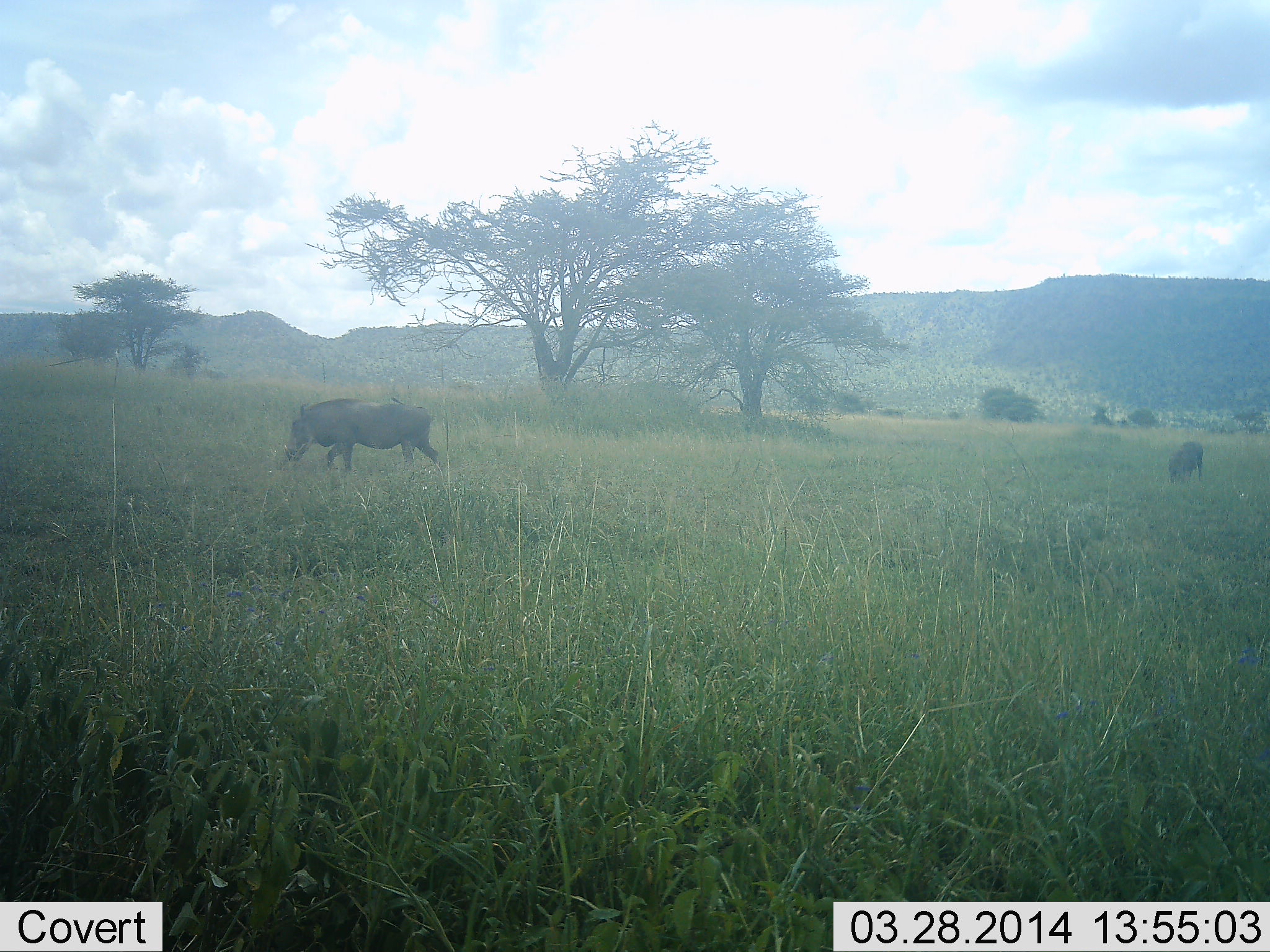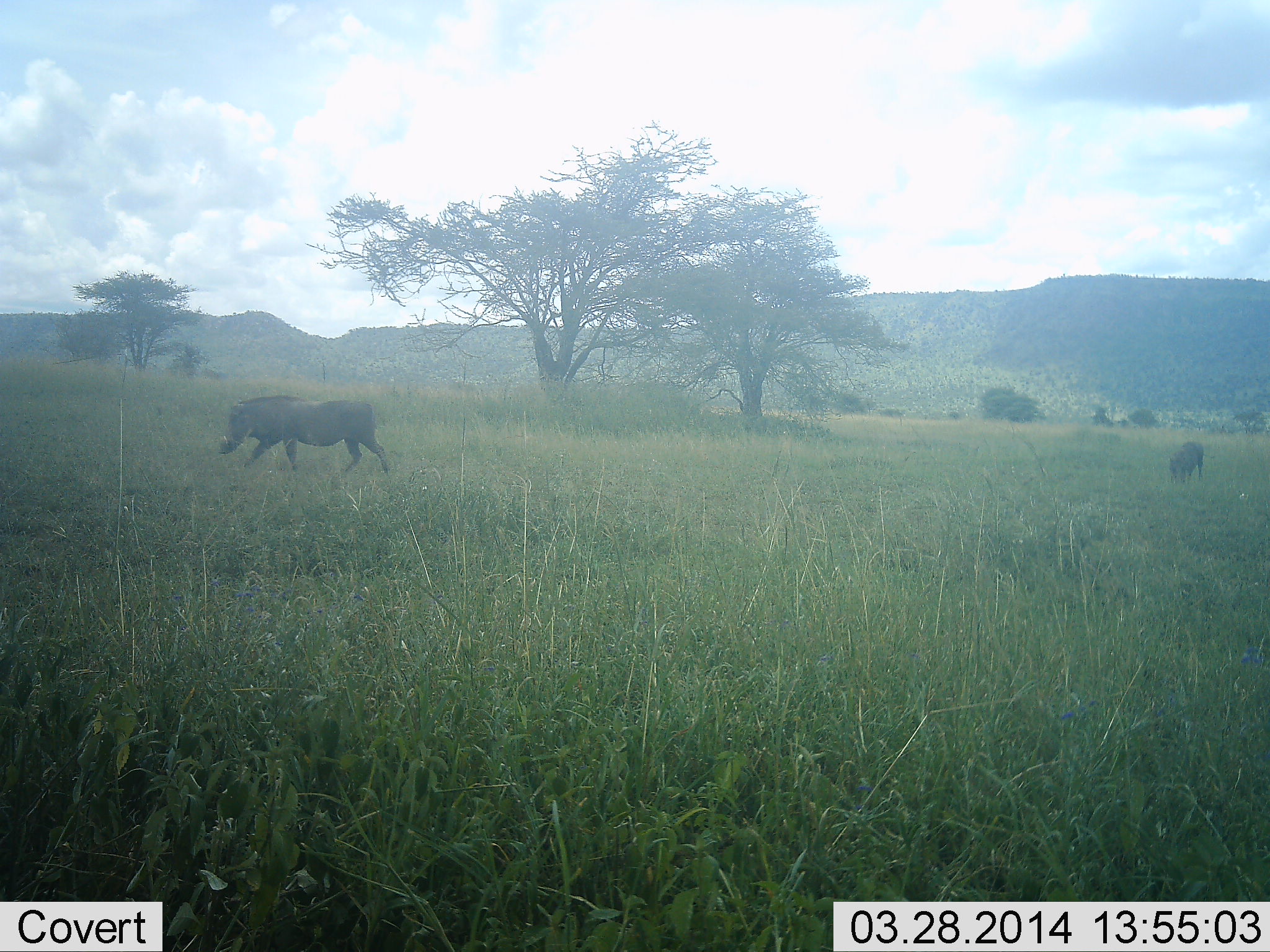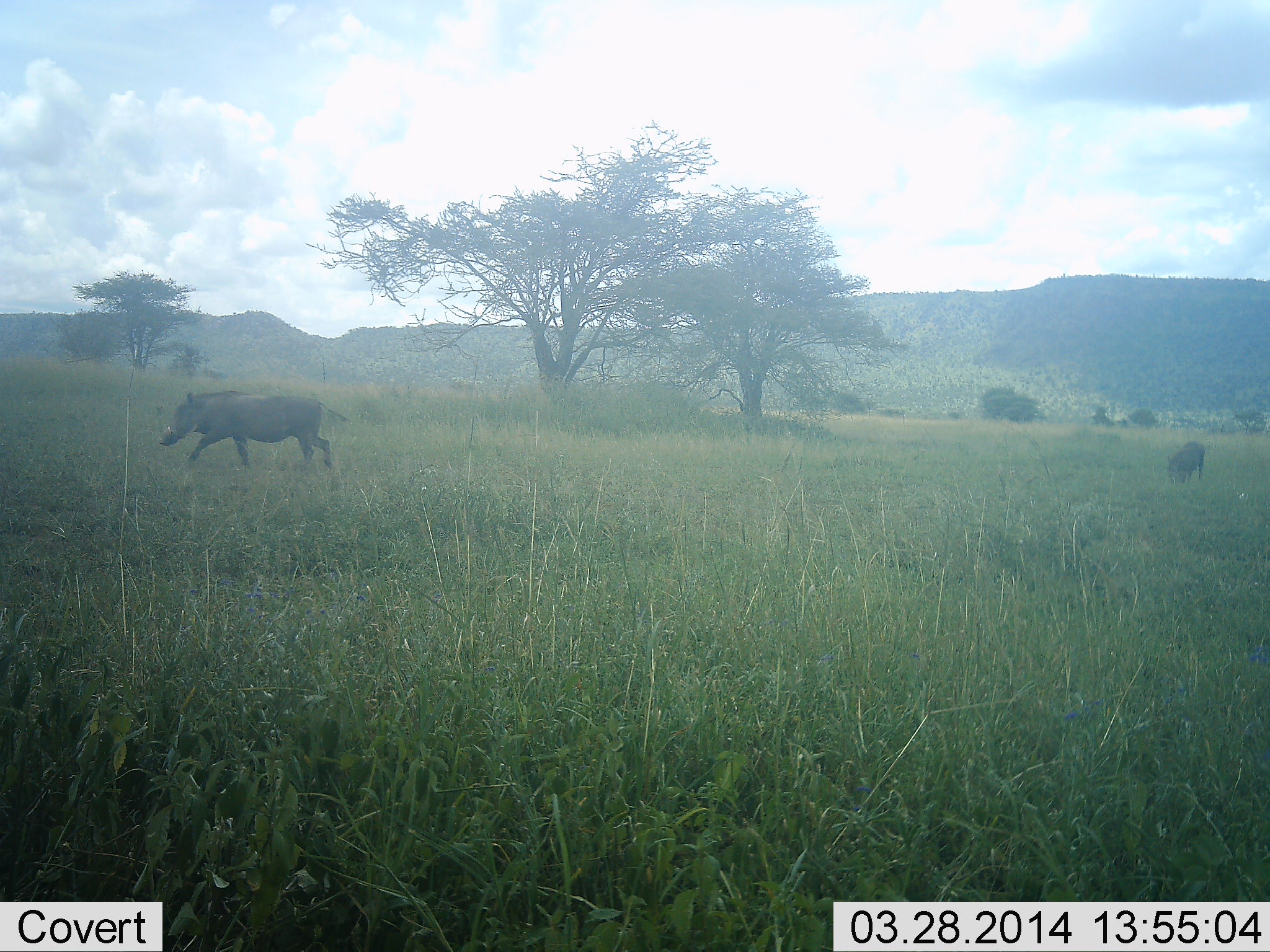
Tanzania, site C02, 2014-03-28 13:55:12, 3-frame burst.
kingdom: Animalia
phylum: Chordata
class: Mammalia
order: Artiodactyla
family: Suidae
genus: Phacochoerus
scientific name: Phacochoerus africanus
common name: warthog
Warthog (Phacochoerus africanus), count 2. Behavior (volunteer vote fractions): standing 20%, resting 0%, moving 80%, interacting 0%. Young present (vote fraction): 0%. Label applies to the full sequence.